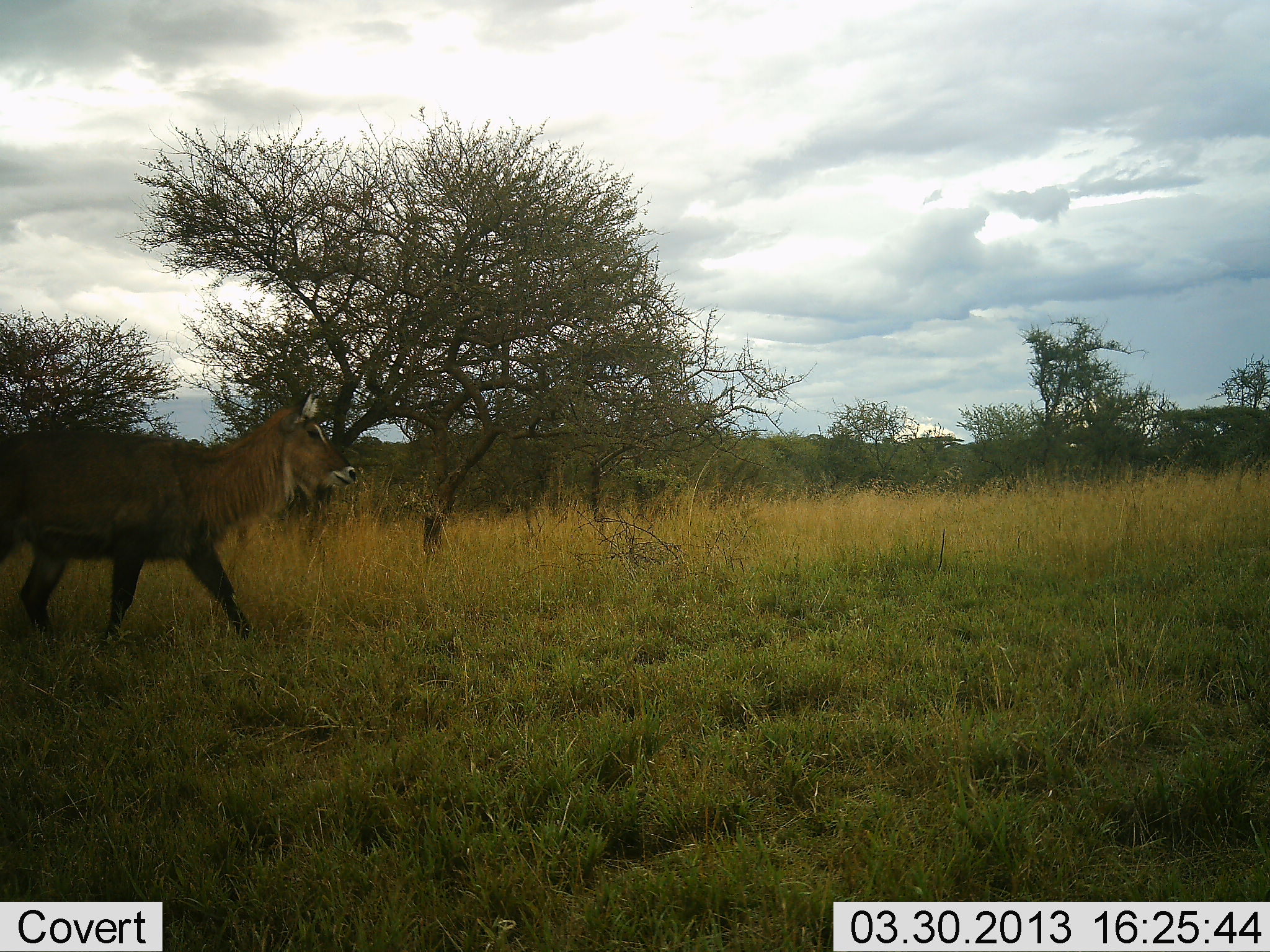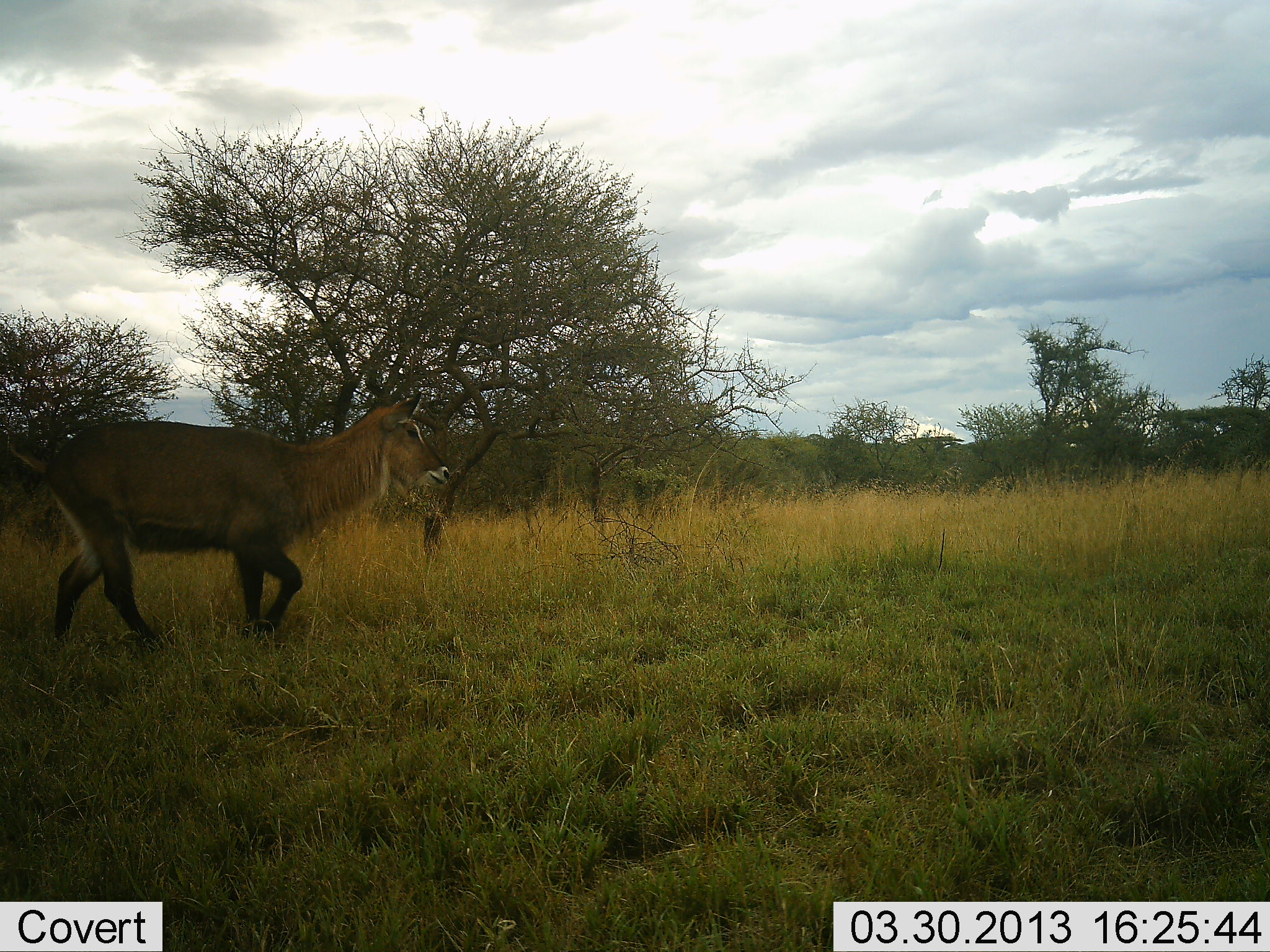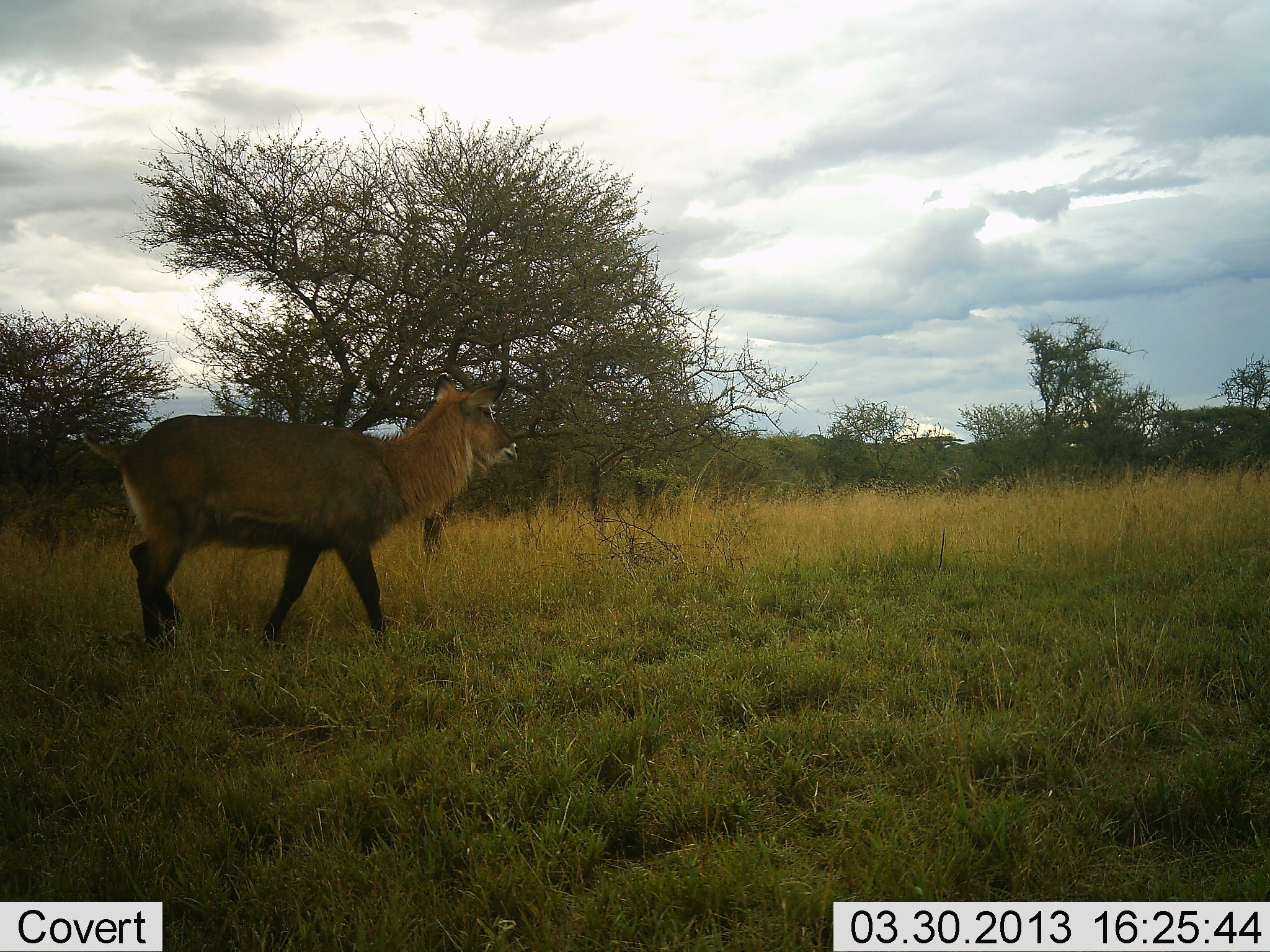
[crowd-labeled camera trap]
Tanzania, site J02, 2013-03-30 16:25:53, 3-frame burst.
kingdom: Animalia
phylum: Chordata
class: Mammalia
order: Artiodactyla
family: Bovidae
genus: Kobus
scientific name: Kobus ellipsiprymnus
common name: waterbuck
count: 1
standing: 4%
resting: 0%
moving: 96%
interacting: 0%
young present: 0%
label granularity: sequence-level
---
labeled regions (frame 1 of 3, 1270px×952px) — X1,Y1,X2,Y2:
animal: 0,388,363,656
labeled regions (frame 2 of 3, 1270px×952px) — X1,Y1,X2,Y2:
animal: 0,387,455,653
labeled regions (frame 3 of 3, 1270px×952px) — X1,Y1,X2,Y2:
animal: 72,372,524,656